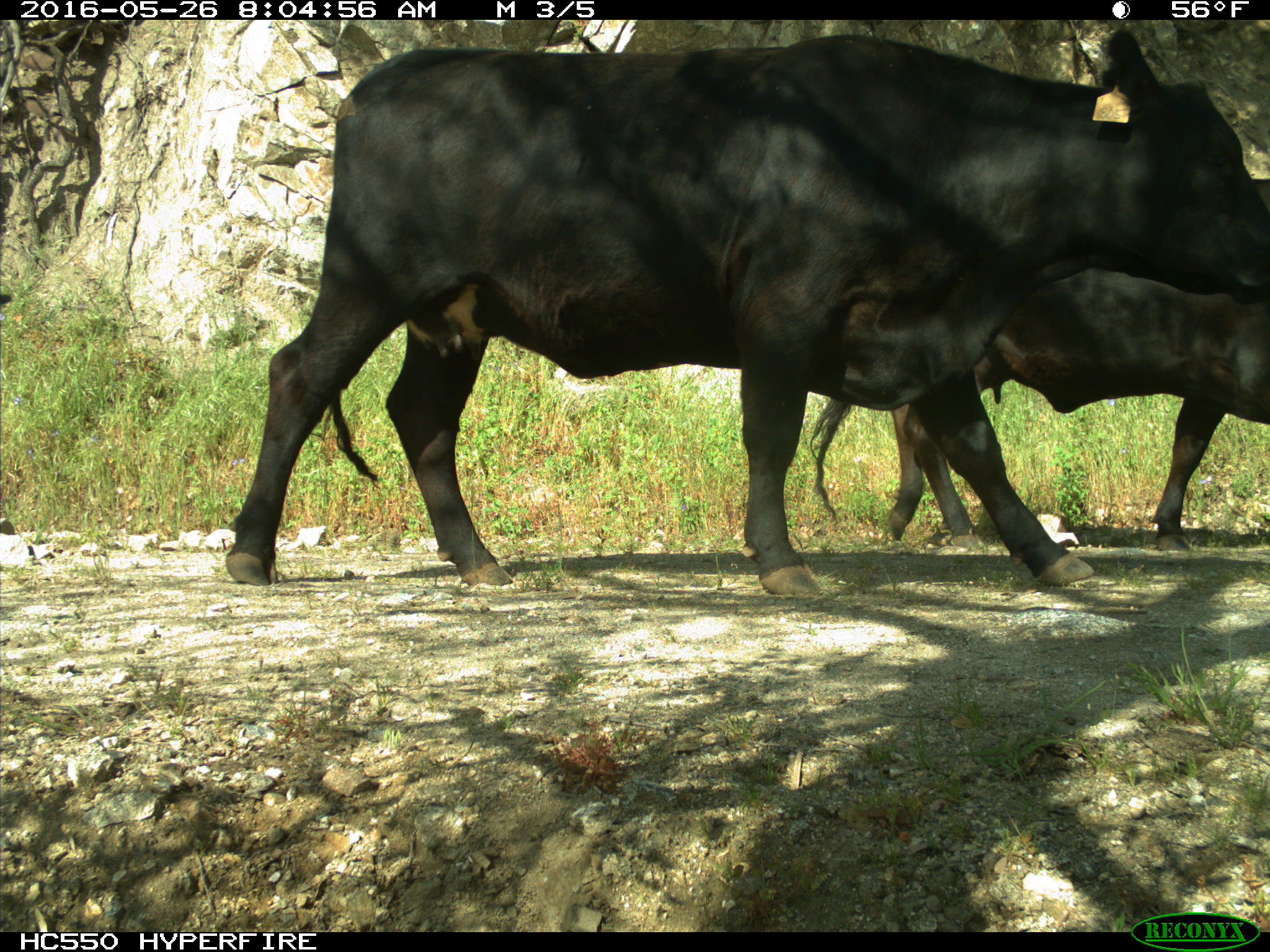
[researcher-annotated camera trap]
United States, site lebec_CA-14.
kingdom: Animalia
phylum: Chordata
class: Mammalia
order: Artiodactyla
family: Bovidae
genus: Bos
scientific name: Bos taurus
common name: domestic cow